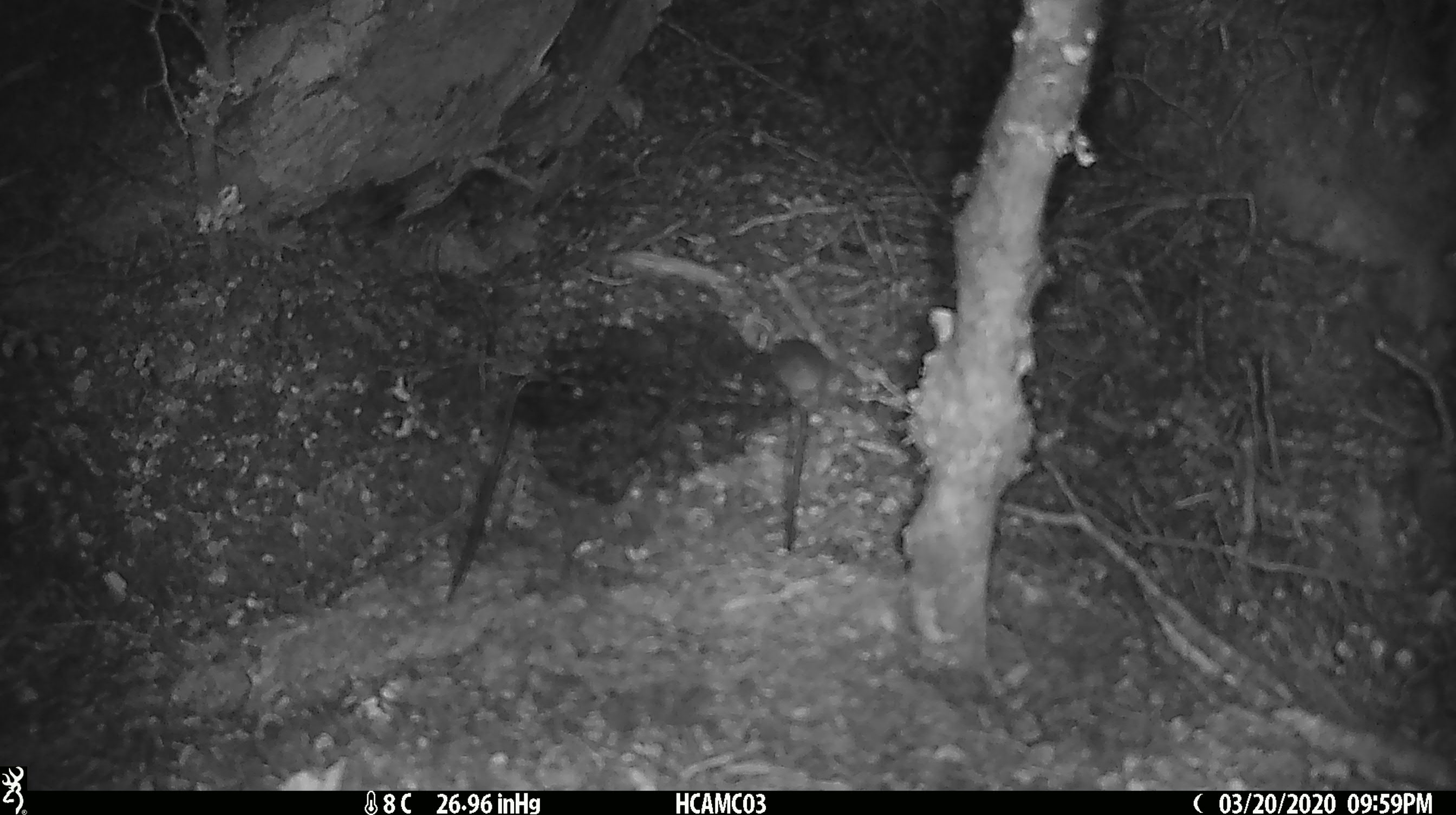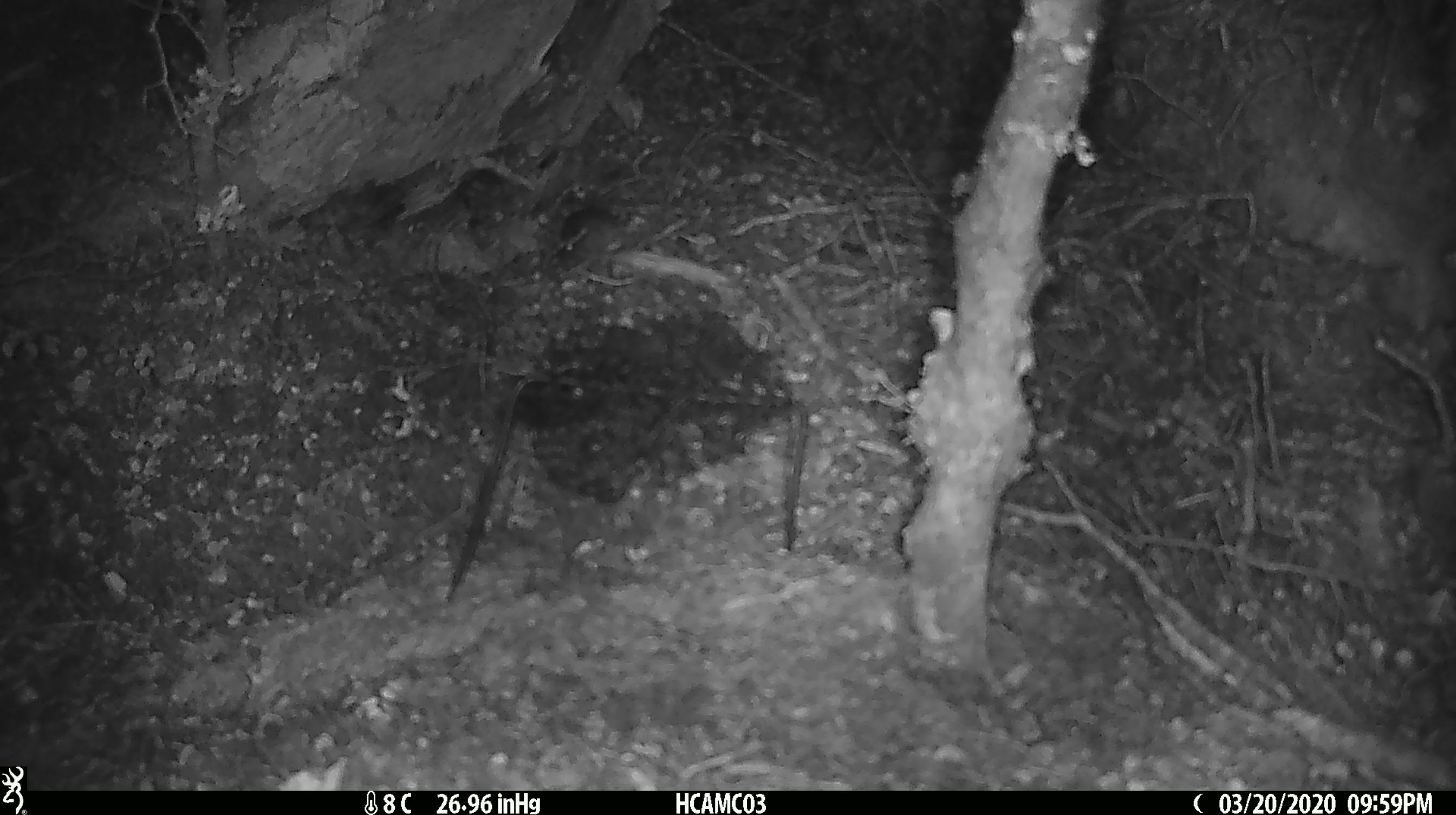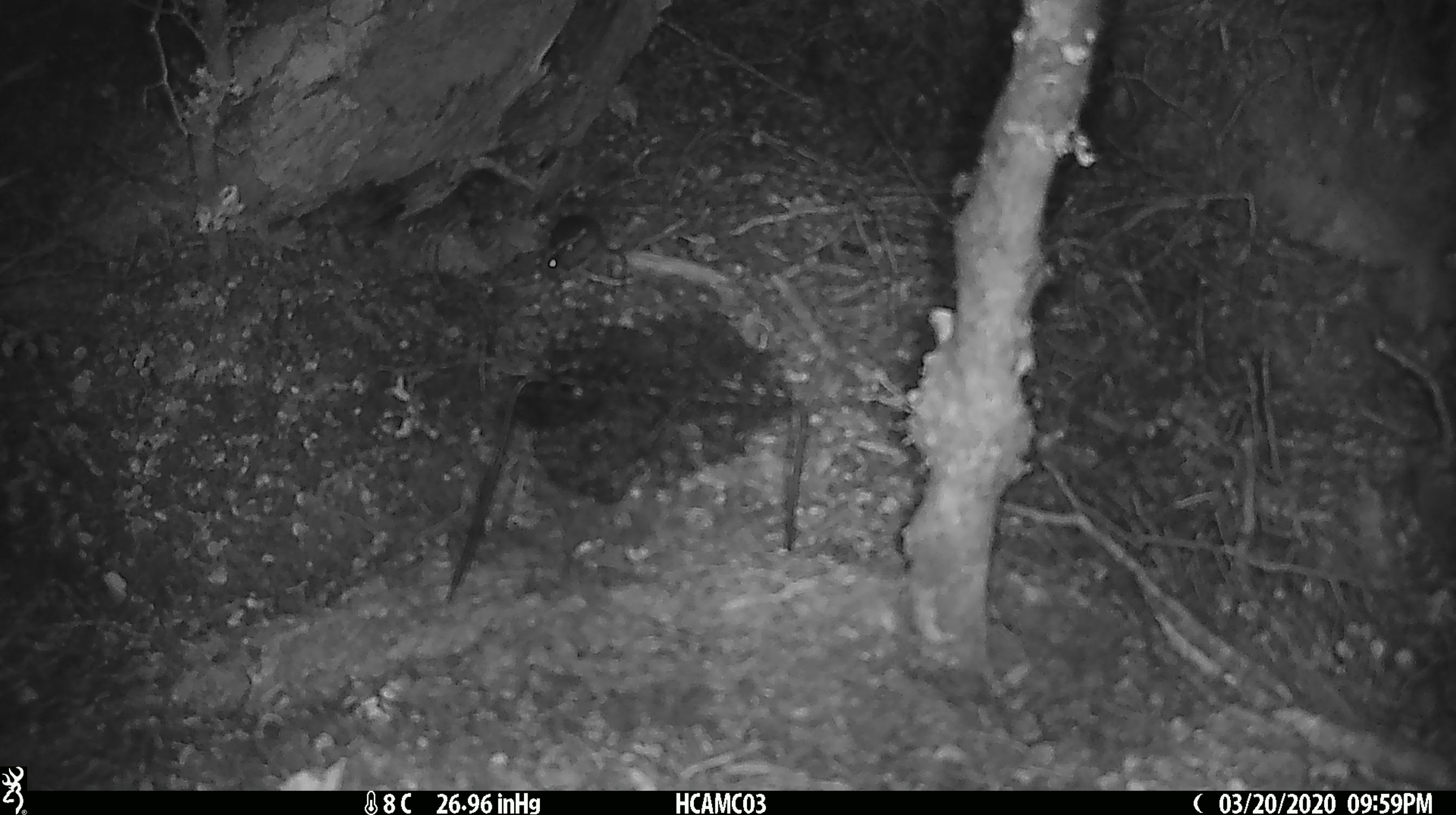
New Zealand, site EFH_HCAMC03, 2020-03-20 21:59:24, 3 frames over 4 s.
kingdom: Animalia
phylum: Chordata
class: Mammalia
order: Rodentia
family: Muridae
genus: Mus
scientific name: Mus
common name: mouse